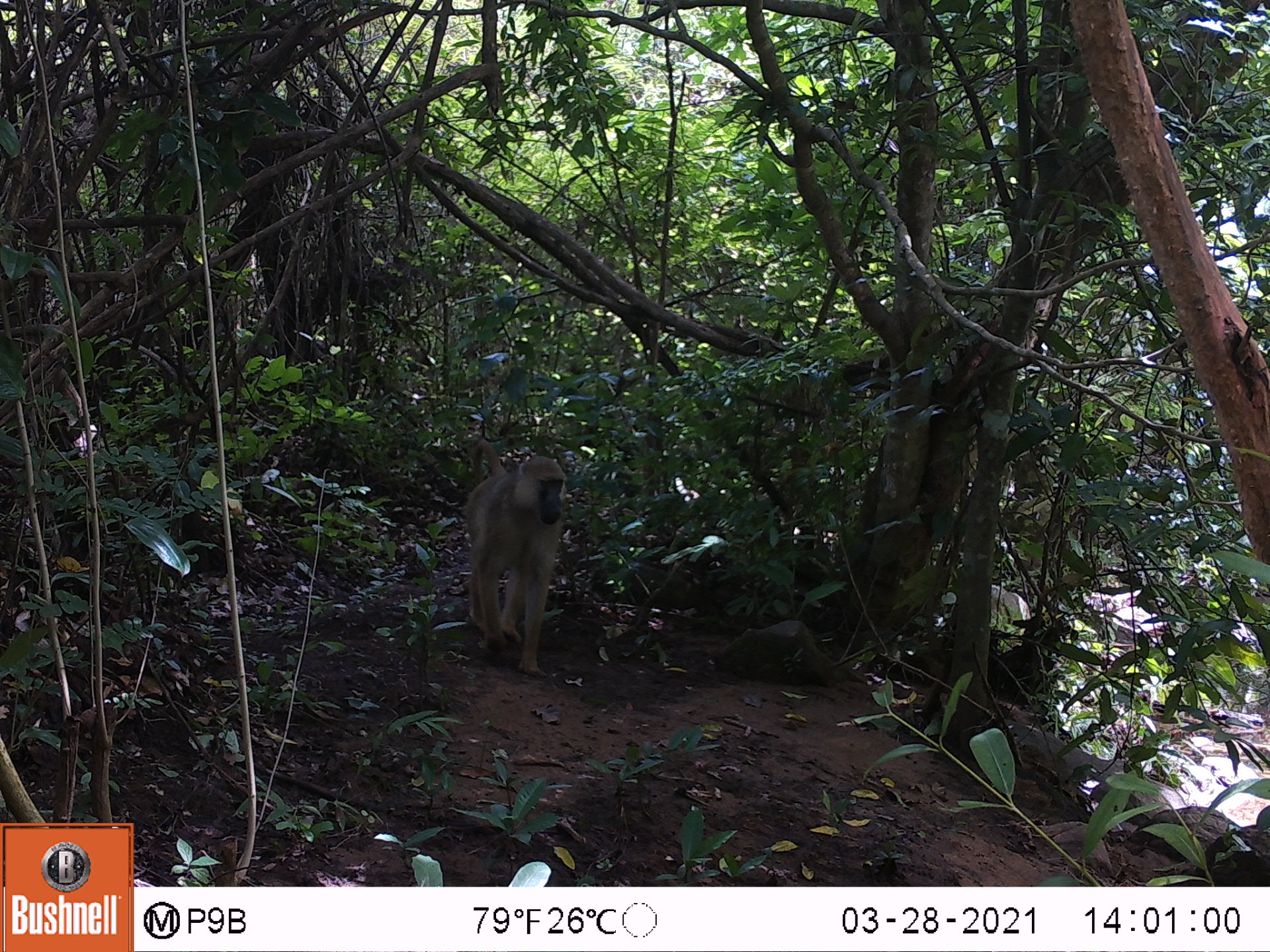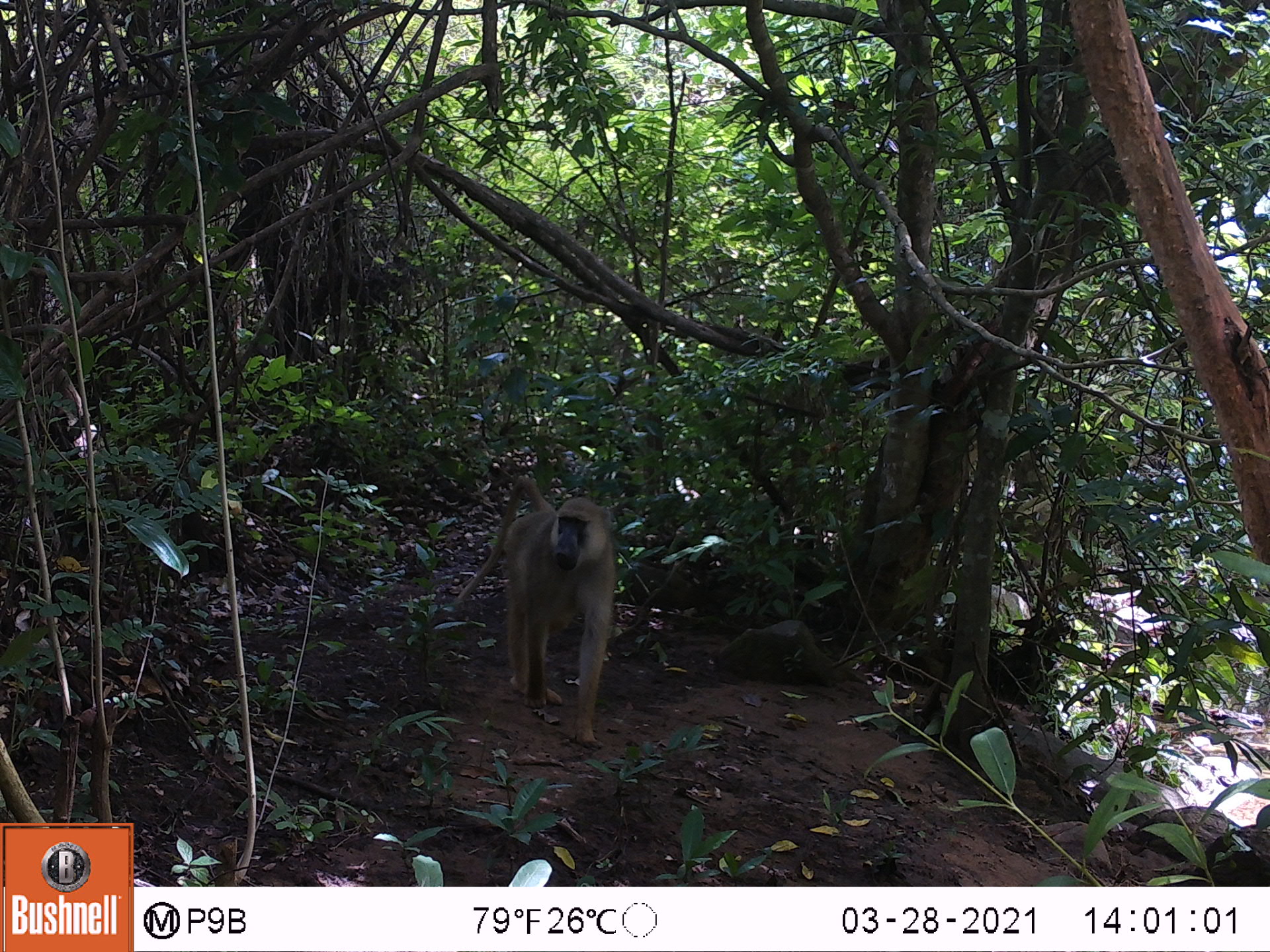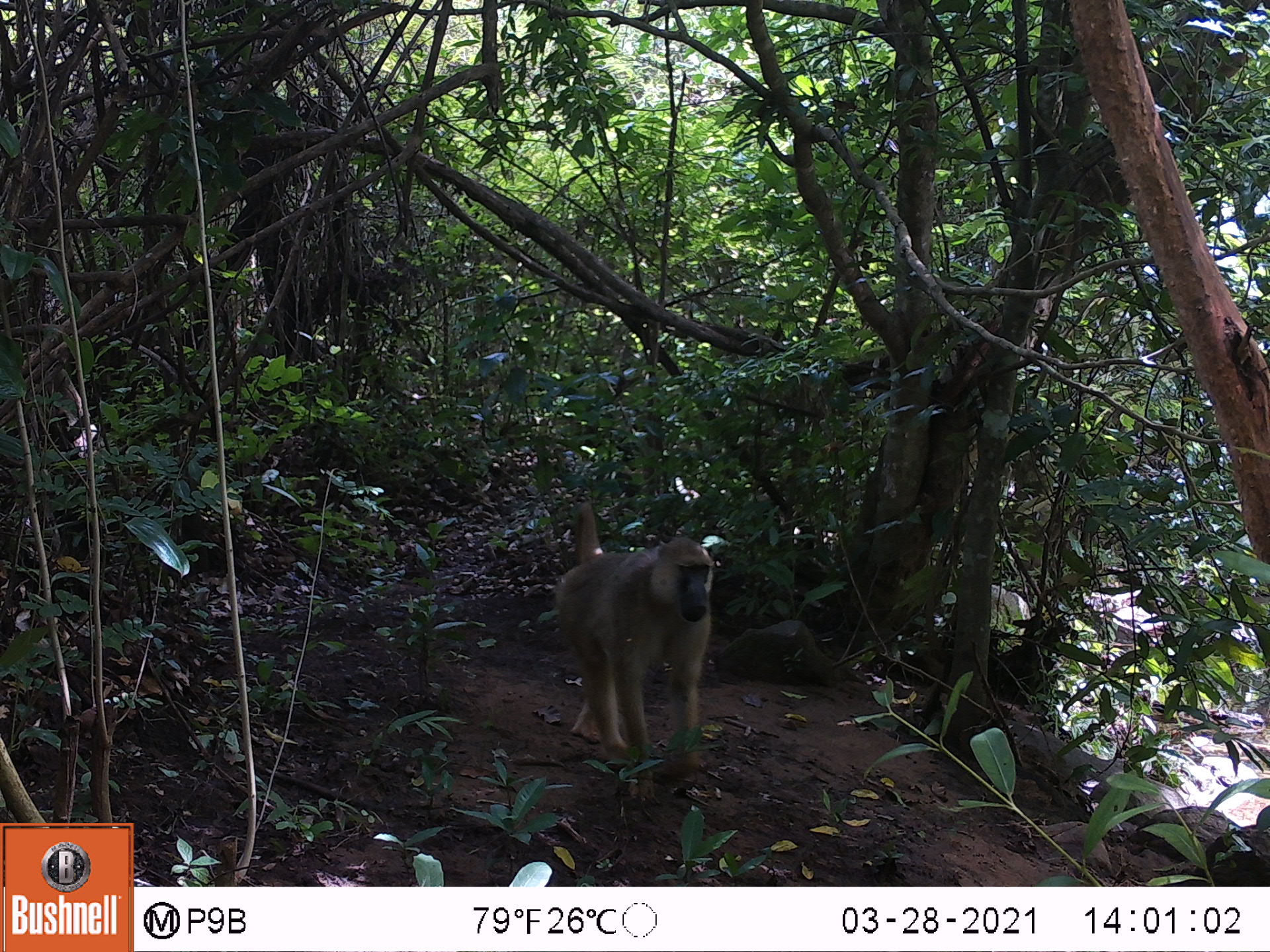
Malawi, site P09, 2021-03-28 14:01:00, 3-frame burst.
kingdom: Animalia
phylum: Chordata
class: Mammalia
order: Primates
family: Cercopithecidae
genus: Papio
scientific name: Papio cynocephalus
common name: yellow baboon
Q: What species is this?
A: Yellow baboon (Papio cynocephalus).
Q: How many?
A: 1.